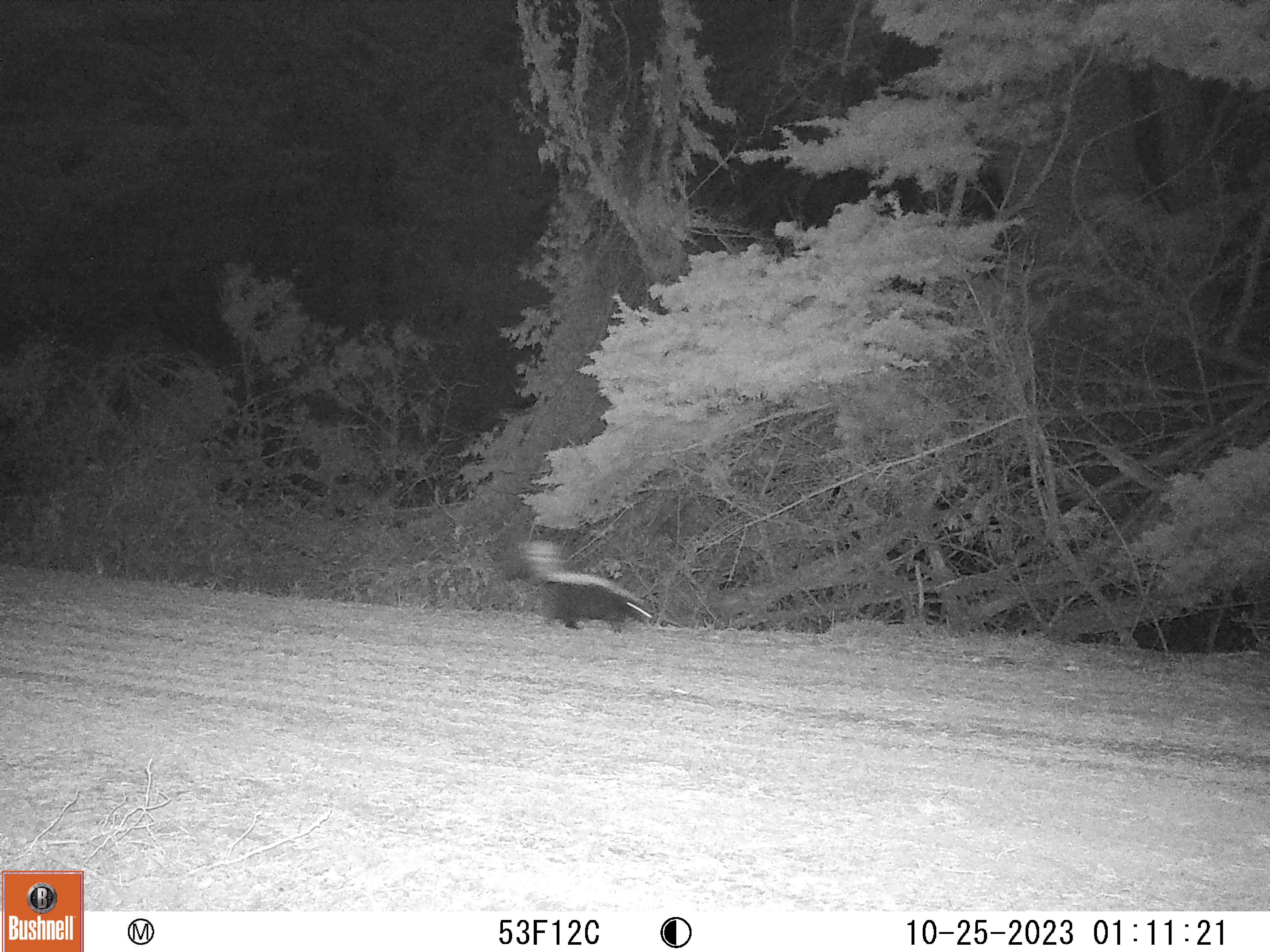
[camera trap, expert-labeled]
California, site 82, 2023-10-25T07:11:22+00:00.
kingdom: Animalia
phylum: Chordata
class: Mammalia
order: Carnivora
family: Mephitidae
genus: Mephitis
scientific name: Mephitis mephitis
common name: striped skunk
Striped skunk (Mephitis mephitis).